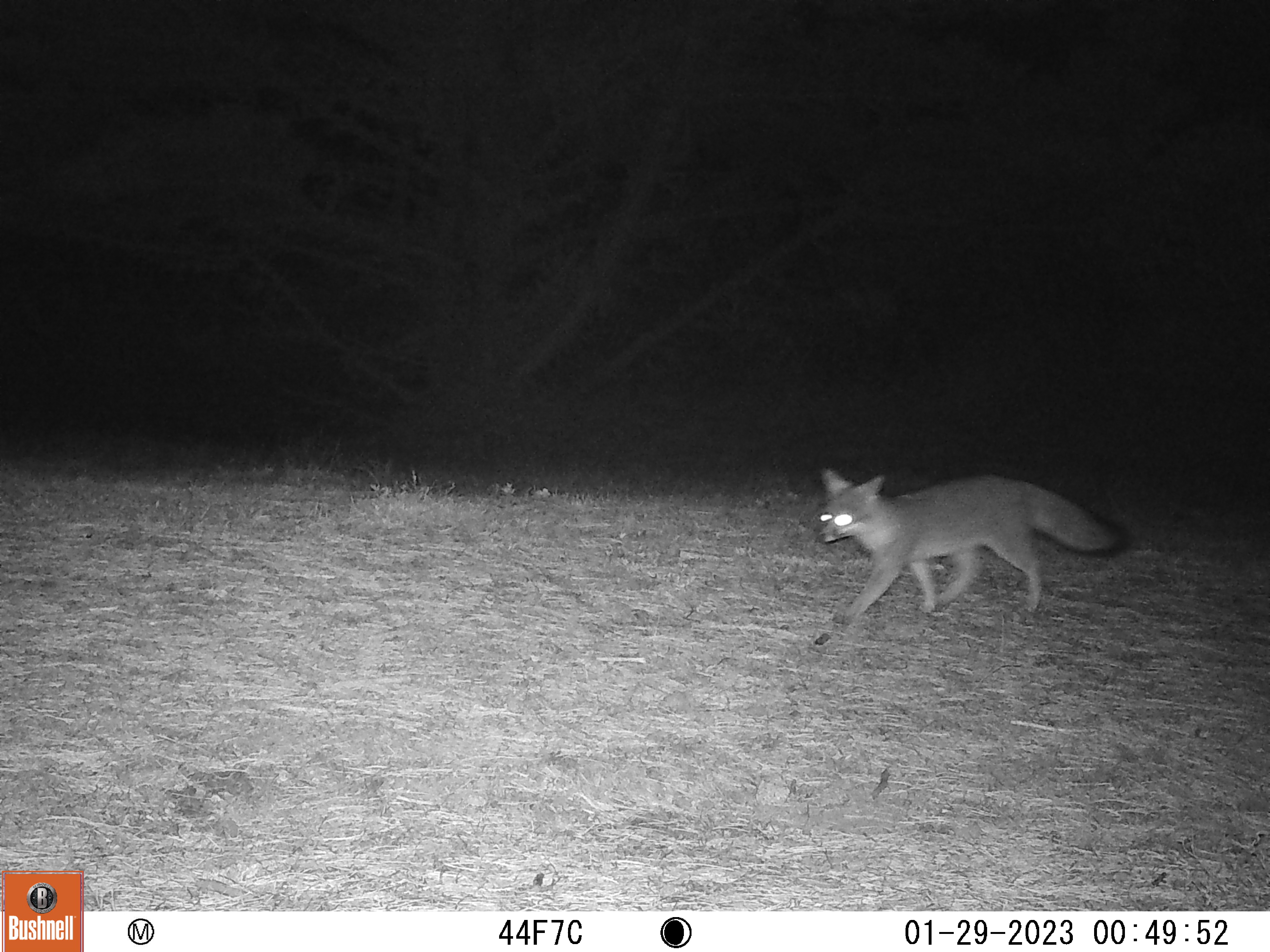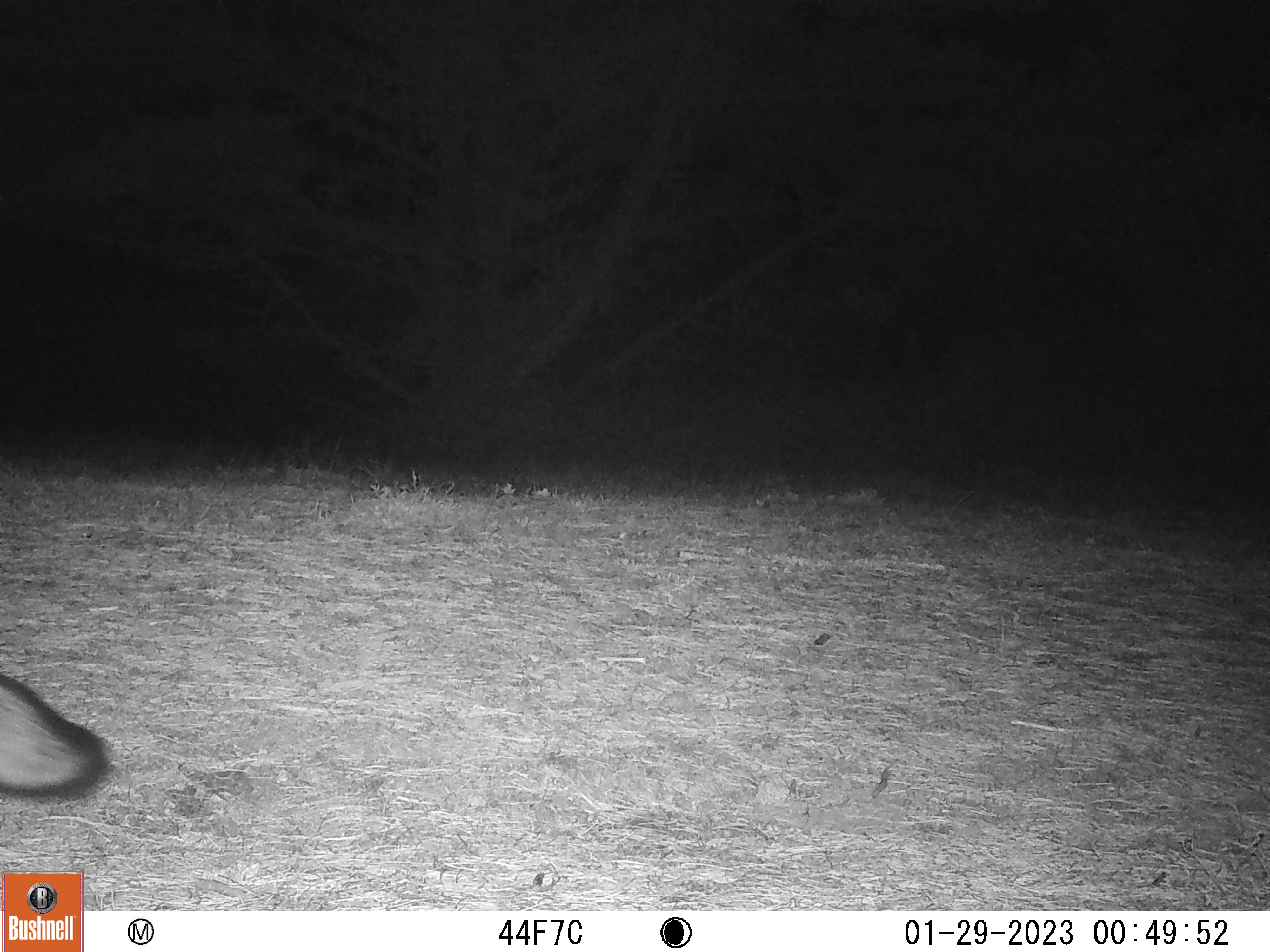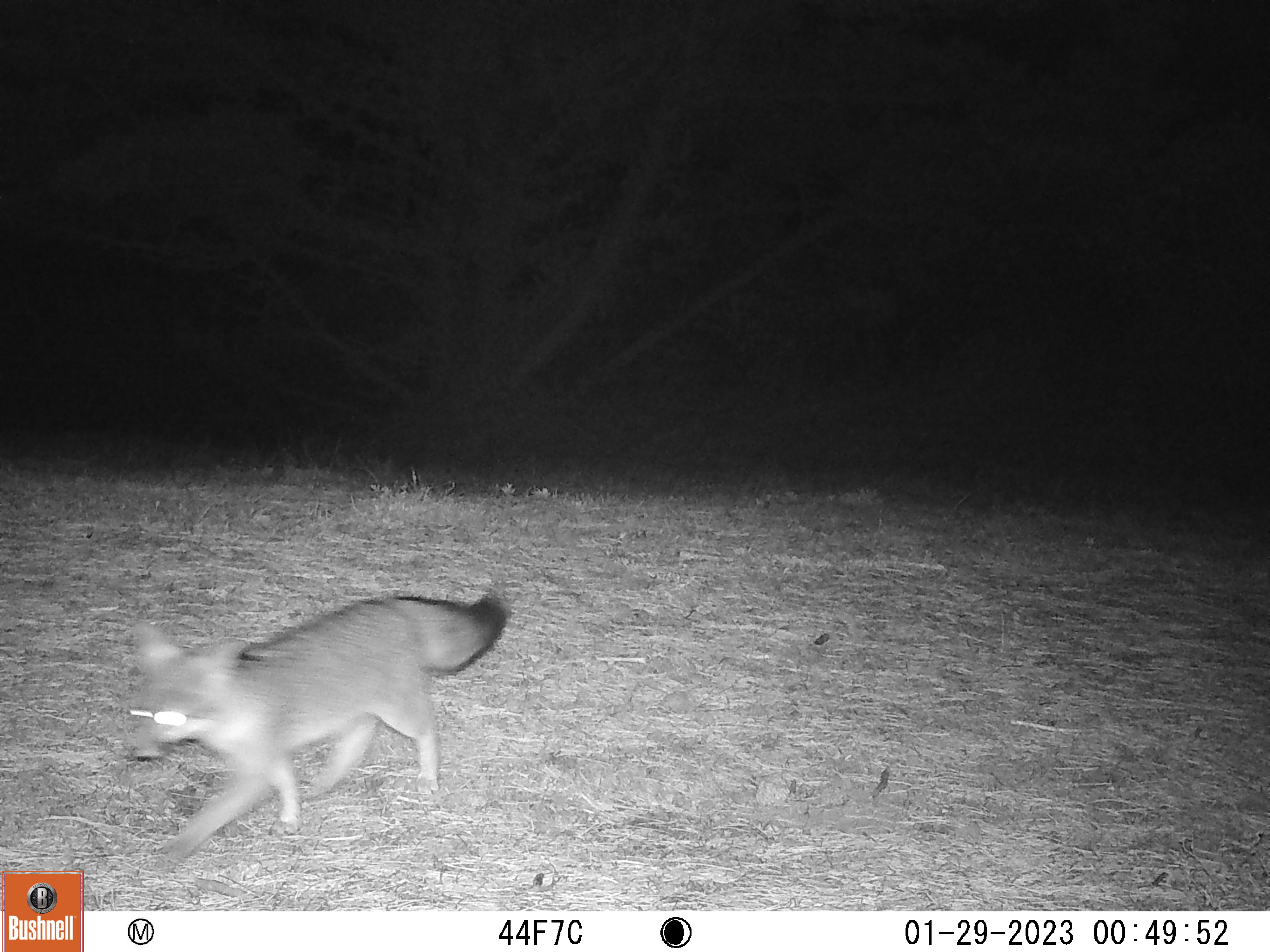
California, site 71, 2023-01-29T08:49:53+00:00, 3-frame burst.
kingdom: Animalia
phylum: Chordata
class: Mammalia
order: Carnivora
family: Canidae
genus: Urocyon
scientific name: Urocyon cinereoargenteus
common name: gray fox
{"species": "gray fox (Urocyon cinereoargenteus)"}